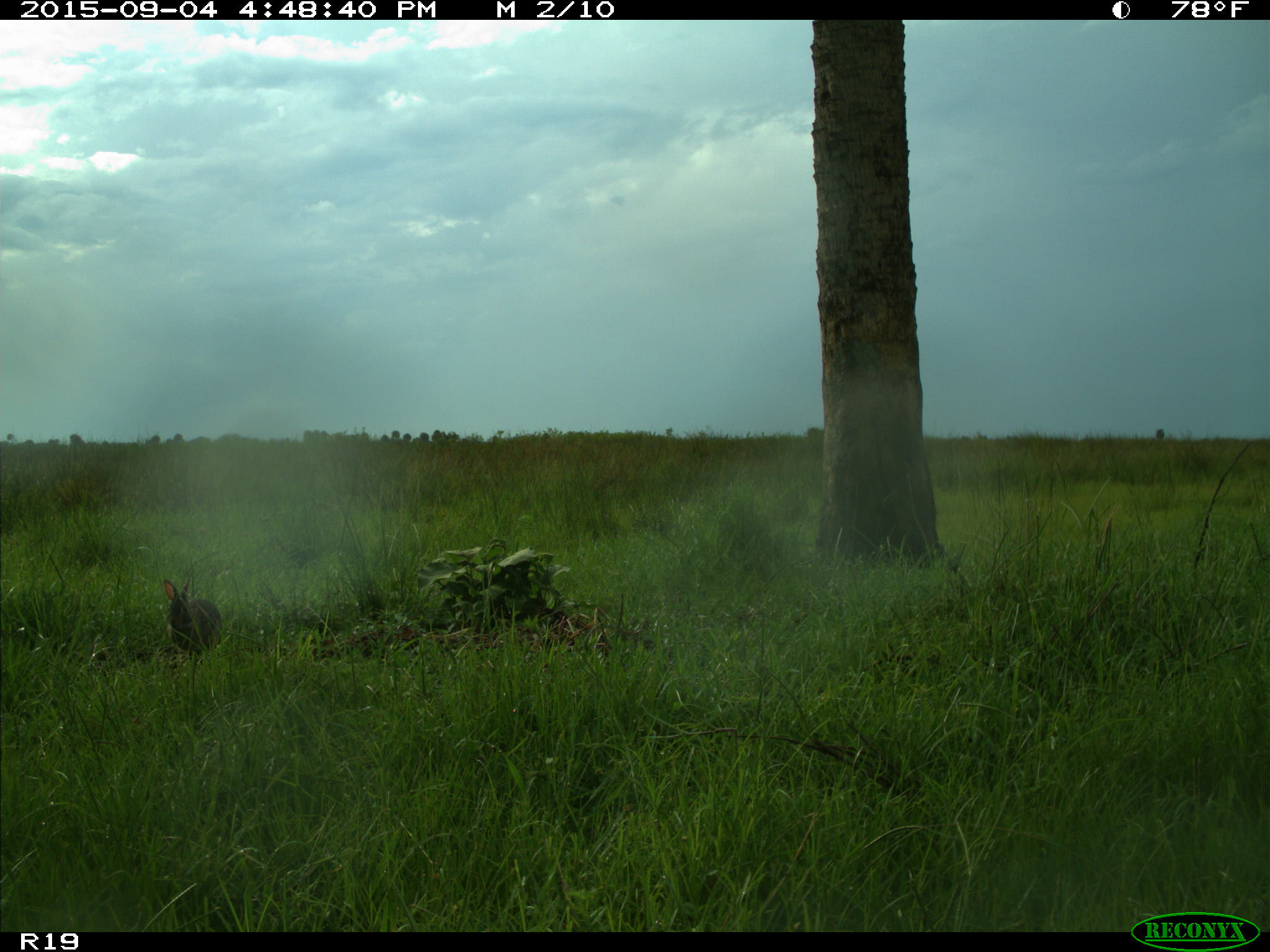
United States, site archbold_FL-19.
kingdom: Animalia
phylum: Chordata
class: Mammalia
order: Lagomorpha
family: Leporidae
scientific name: Leporidae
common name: rabbits and hares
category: unidentified rabbit